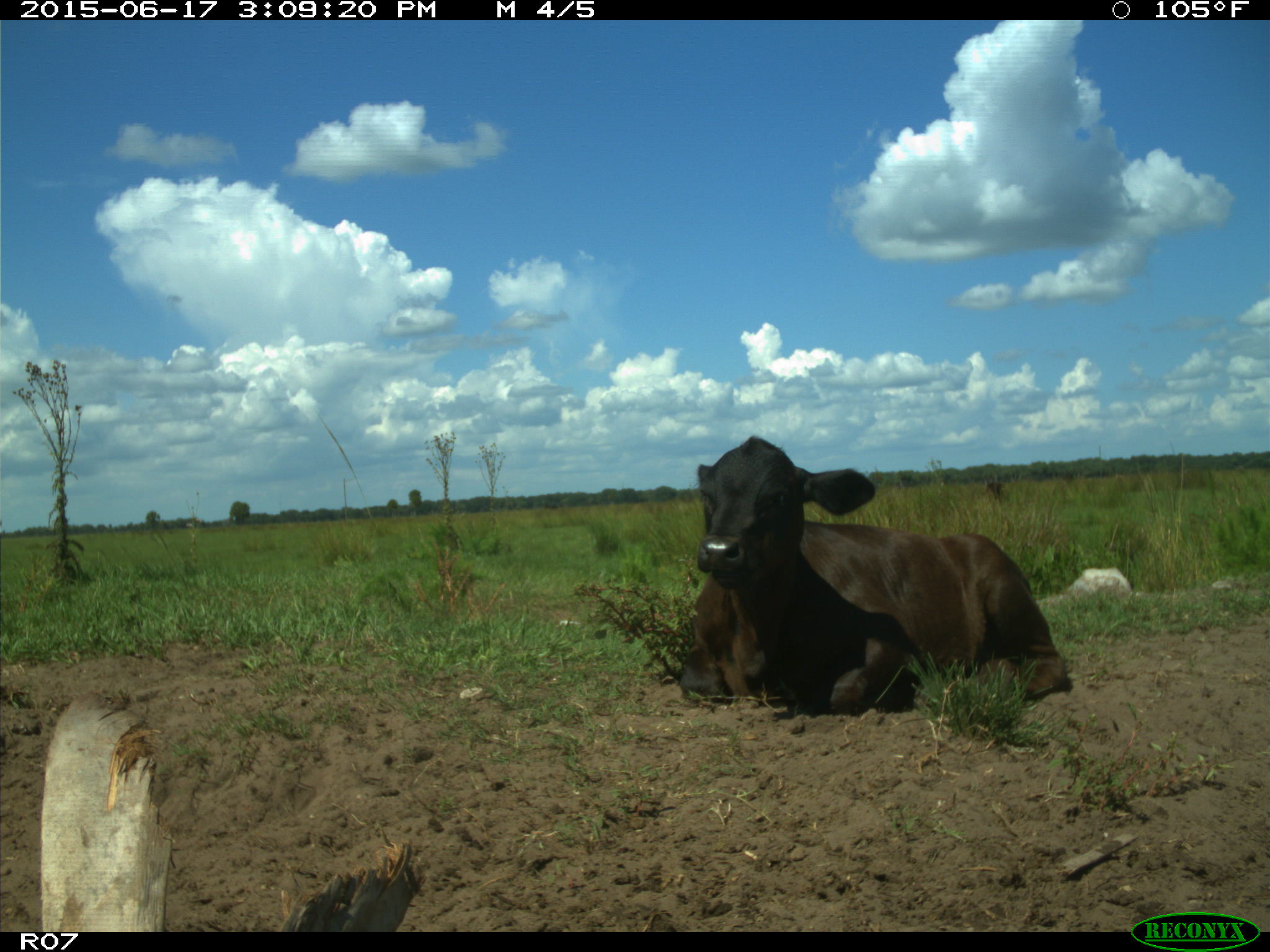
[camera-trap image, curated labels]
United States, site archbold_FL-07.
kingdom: Animalia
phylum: Chordata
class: Mammalia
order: Artiodactyla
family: Bovidae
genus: Bos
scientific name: Bos taurus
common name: domestic cow